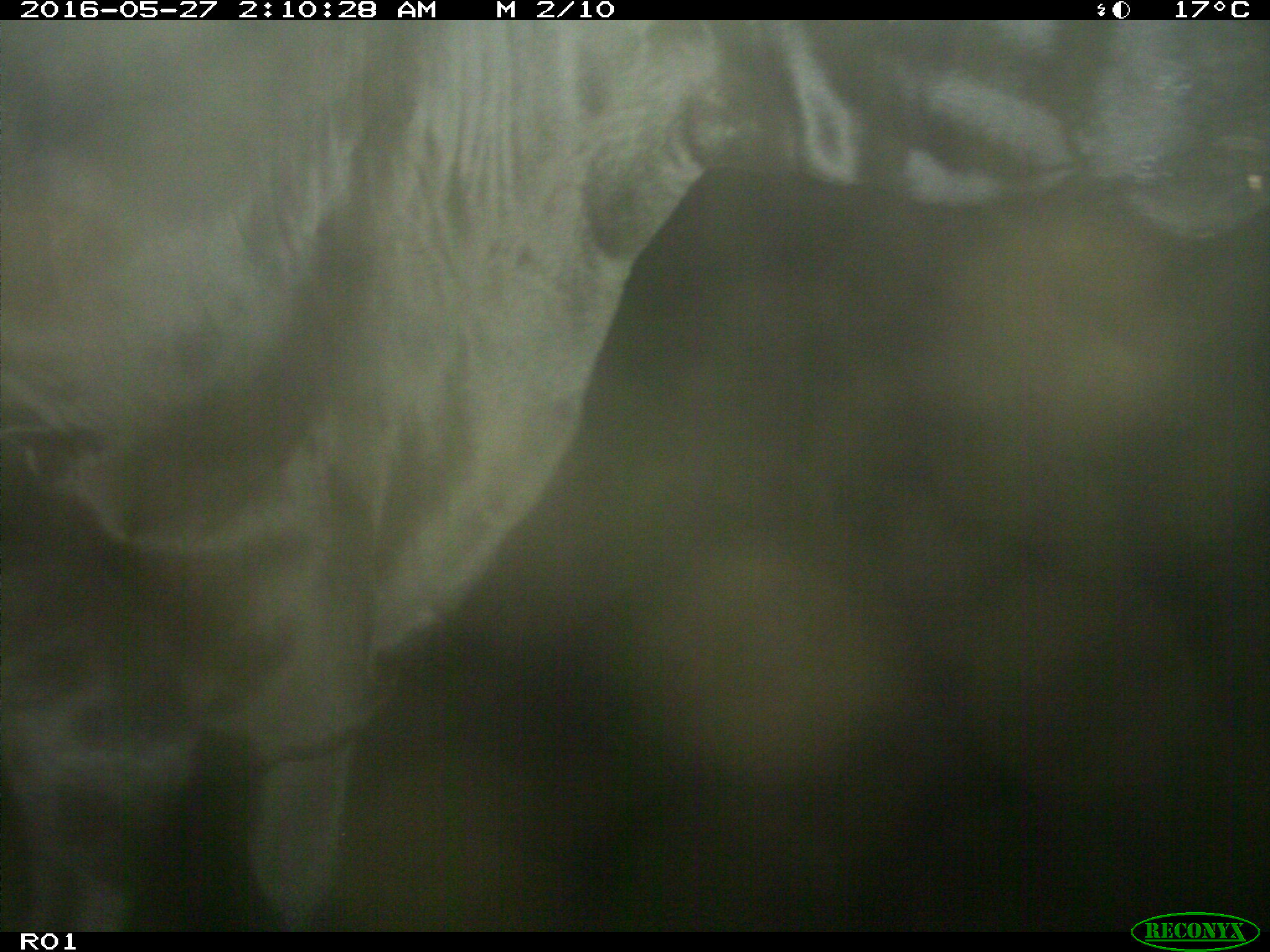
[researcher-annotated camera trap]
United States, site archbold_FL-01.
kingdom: Animalia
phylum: Chordata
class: Mammalia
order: Artiodactyla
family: Bovidae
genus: Bos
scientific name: Bos taurus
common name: domestic cow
Bos taurus (domestic cow).